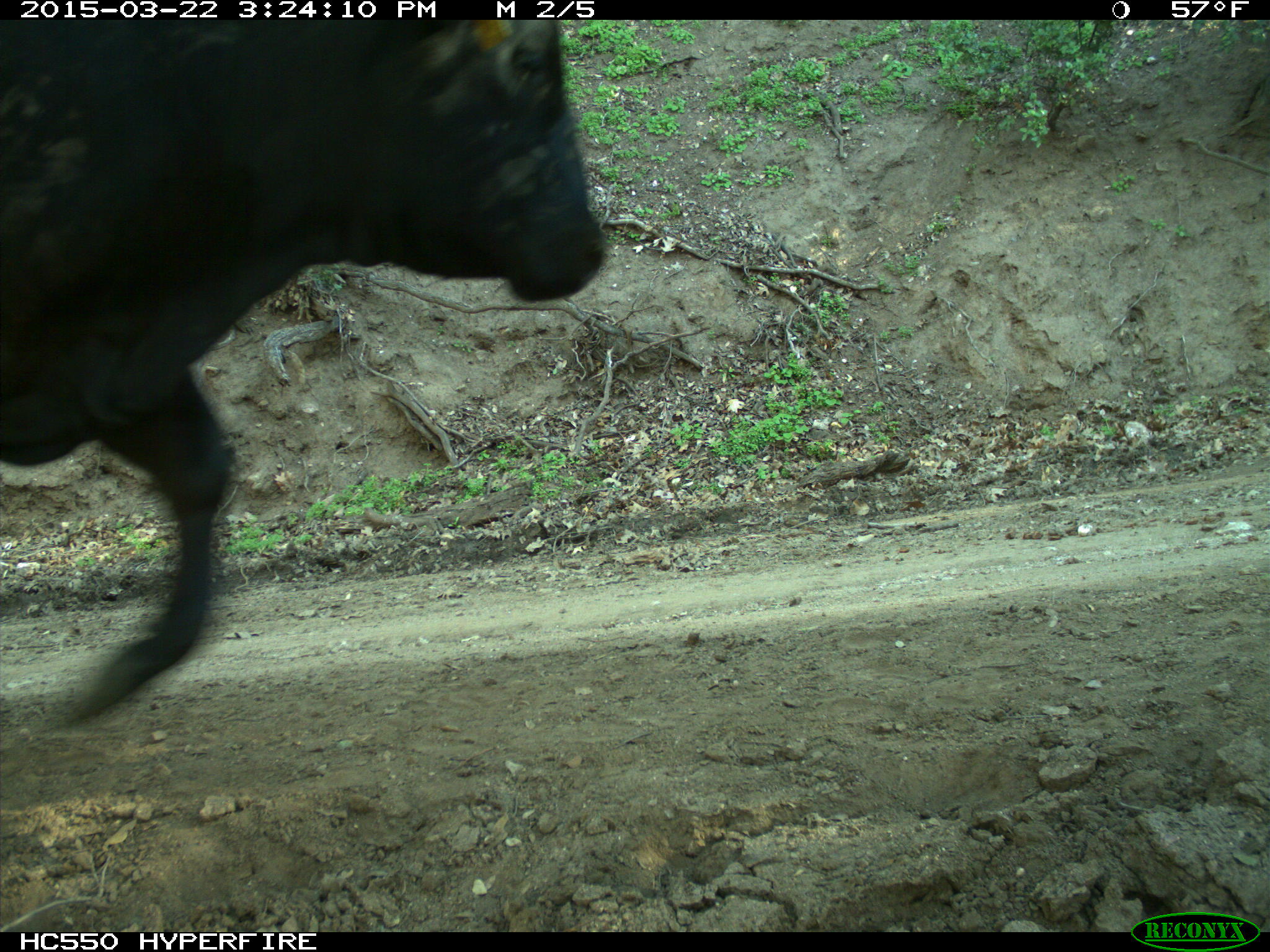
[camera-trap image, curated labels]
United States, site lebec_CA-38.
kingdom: Animalia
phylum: Chordata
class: Mammalia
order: Artiodactyla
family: Bovidae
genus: Bos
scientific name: Bos taurus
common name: domestic cow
Bos taurus (domestic cow).